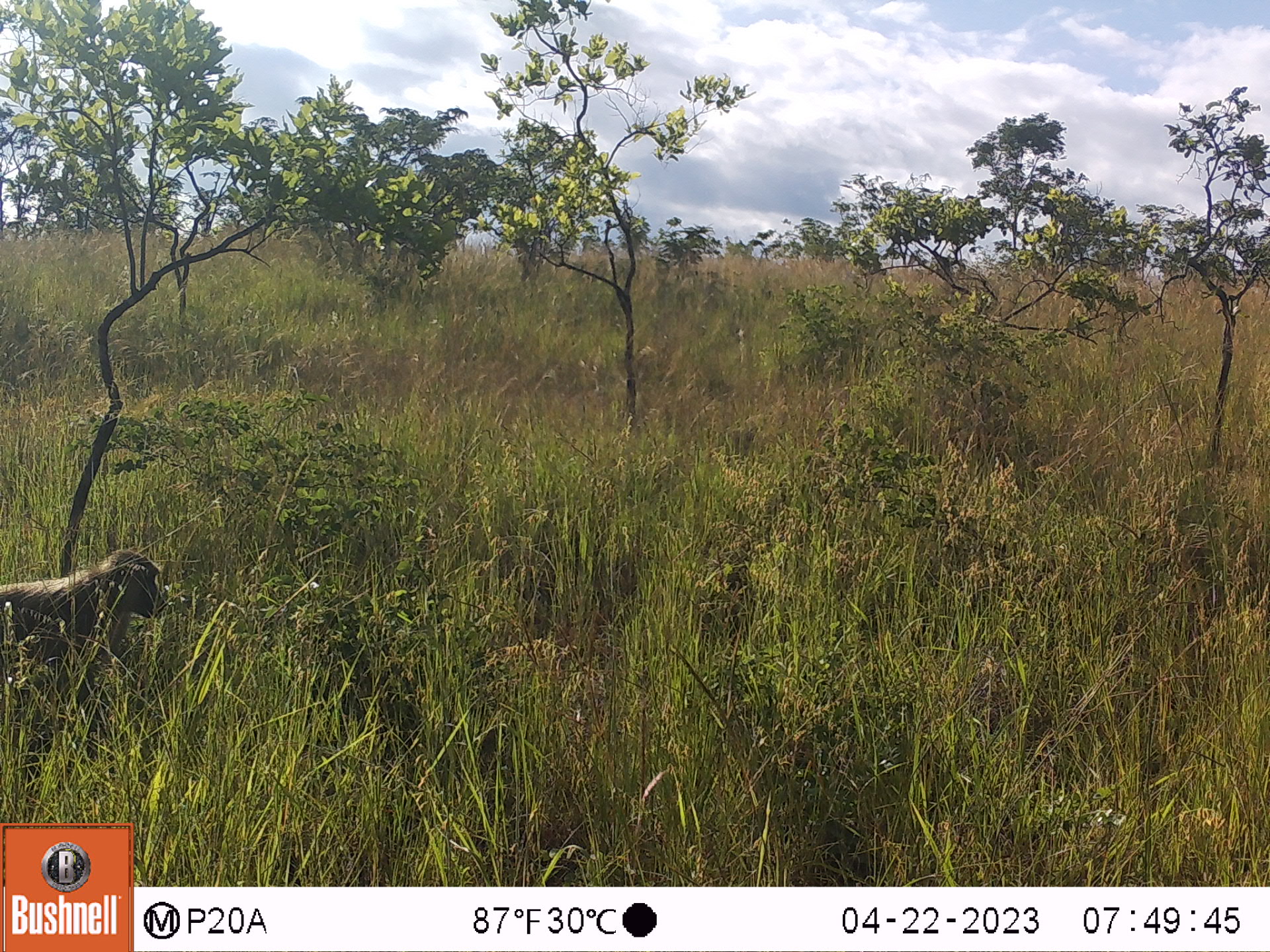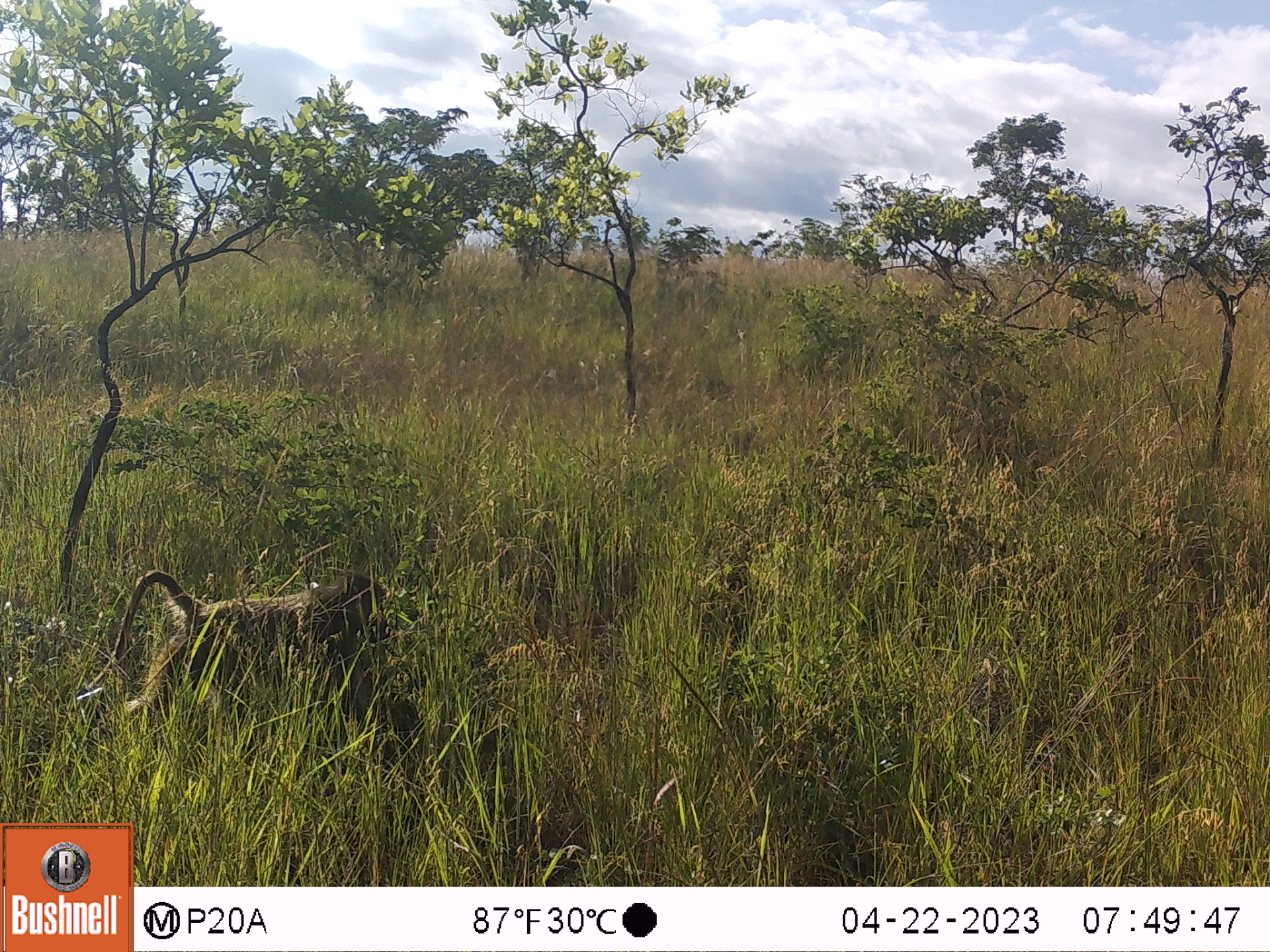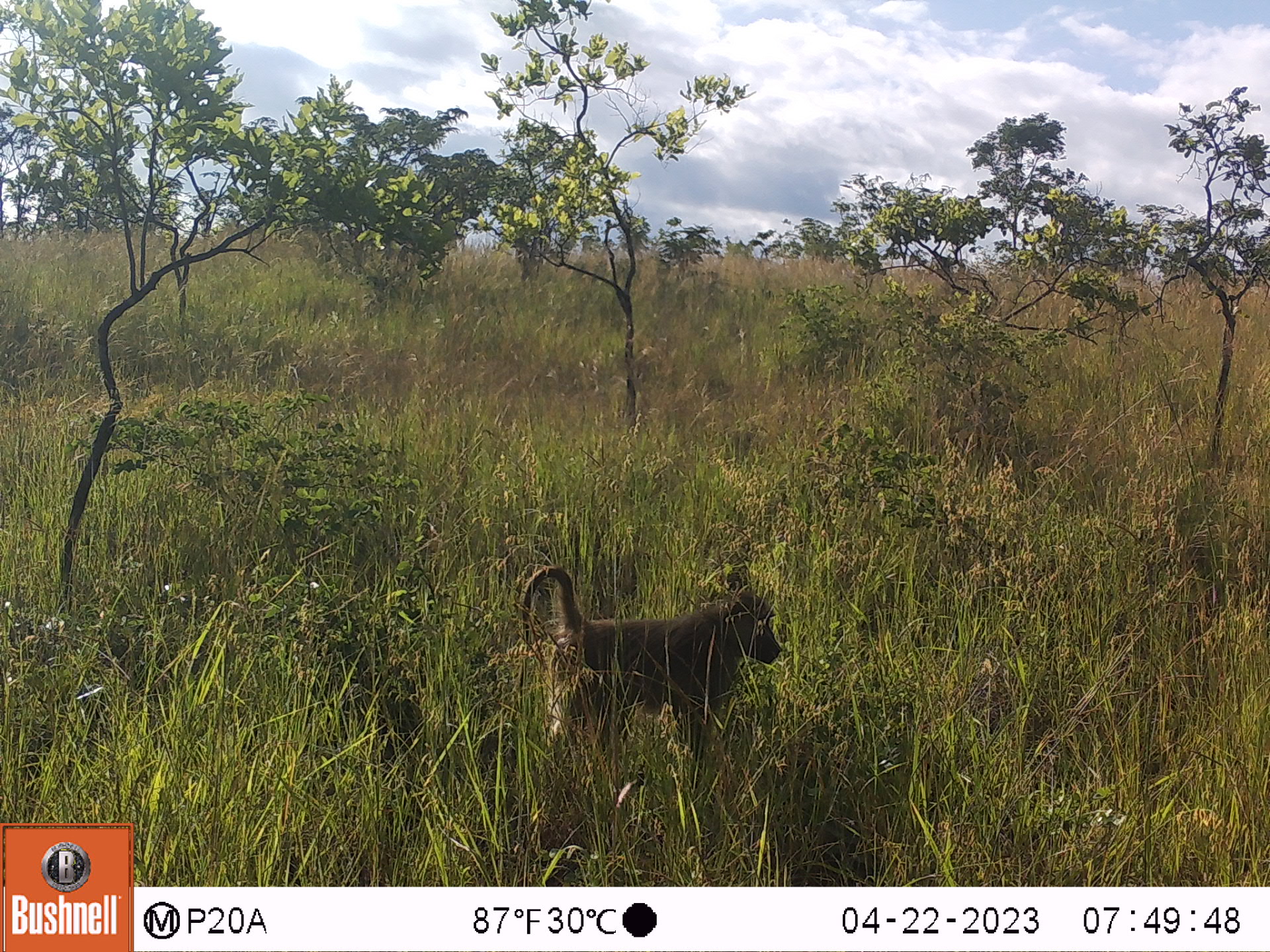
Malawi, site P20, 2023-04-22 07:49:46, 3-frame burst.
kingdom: Animalia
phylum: Chordata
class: Mammalia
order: Primates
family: Cercopithecidae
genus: Papio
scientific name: Papio cynocephalus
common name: yellow baboon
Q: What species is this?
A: Yellow baboon (Papio cynocephalus).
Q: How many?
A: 1.